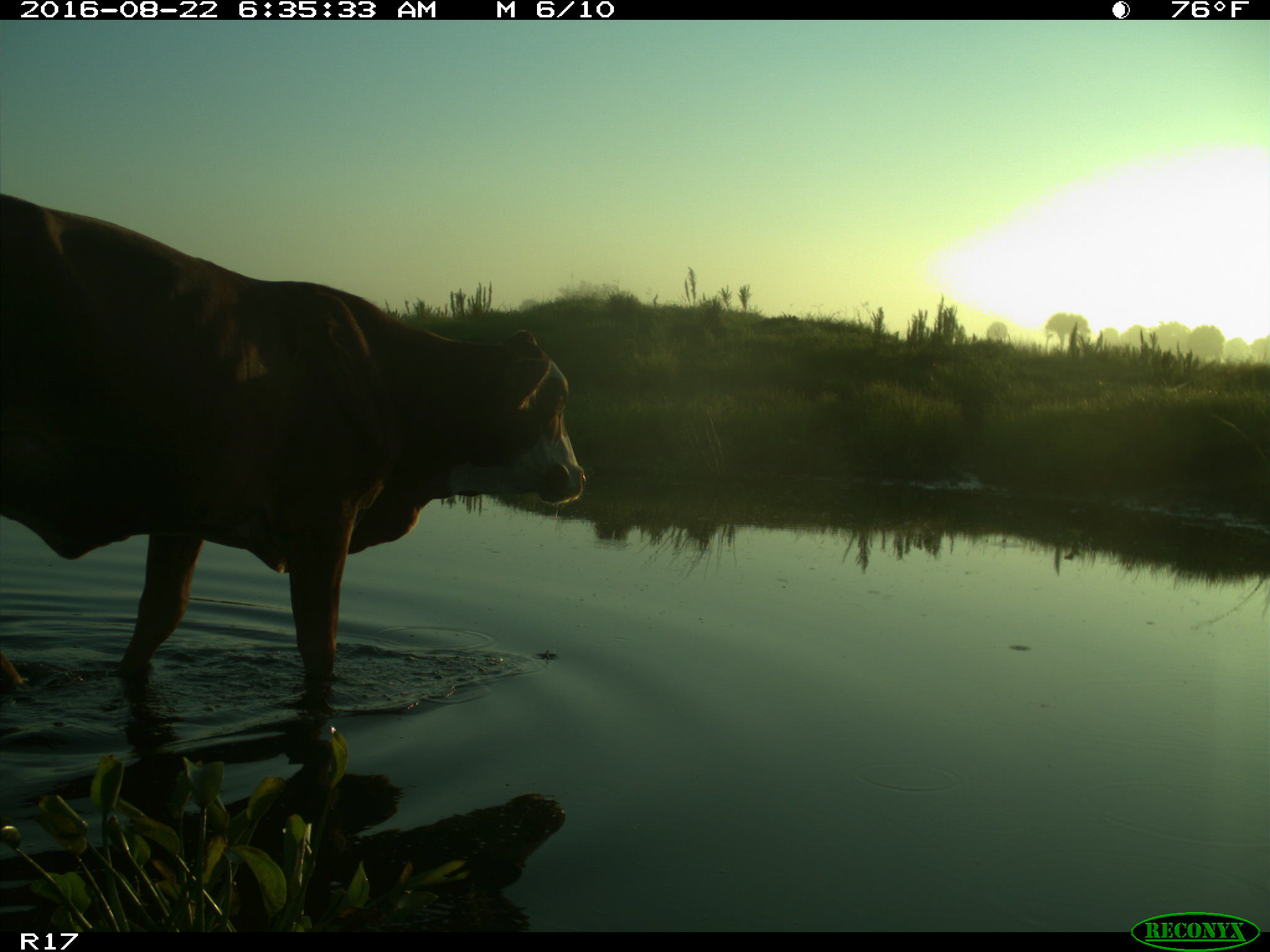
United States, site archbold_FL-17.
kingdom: Animalia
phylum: Chordata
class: Mammalia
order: Artiodactyla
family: Bovidae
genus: Bos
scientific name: Bos taurus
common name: domestic cow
Bos taurus (domestic cow).